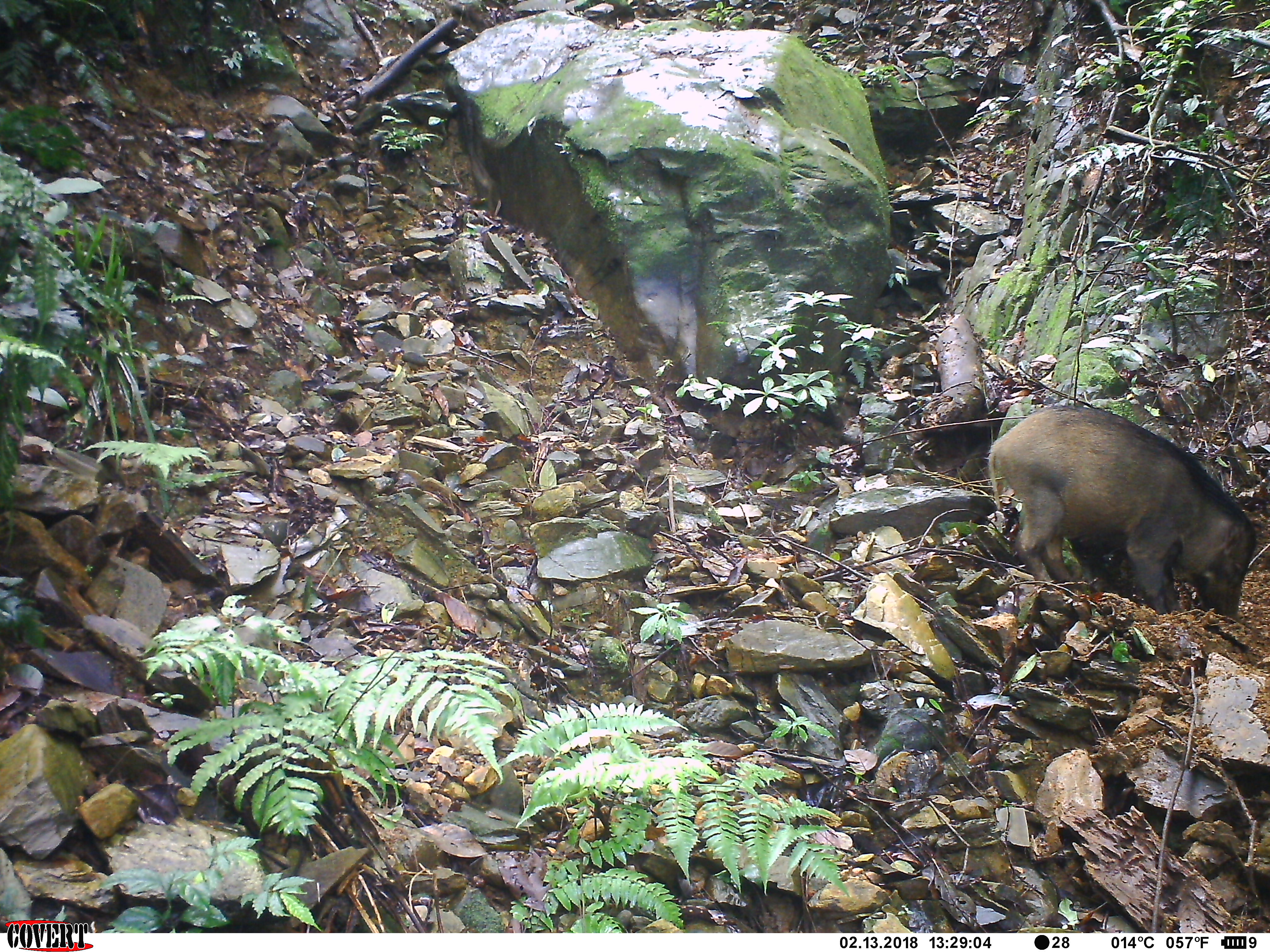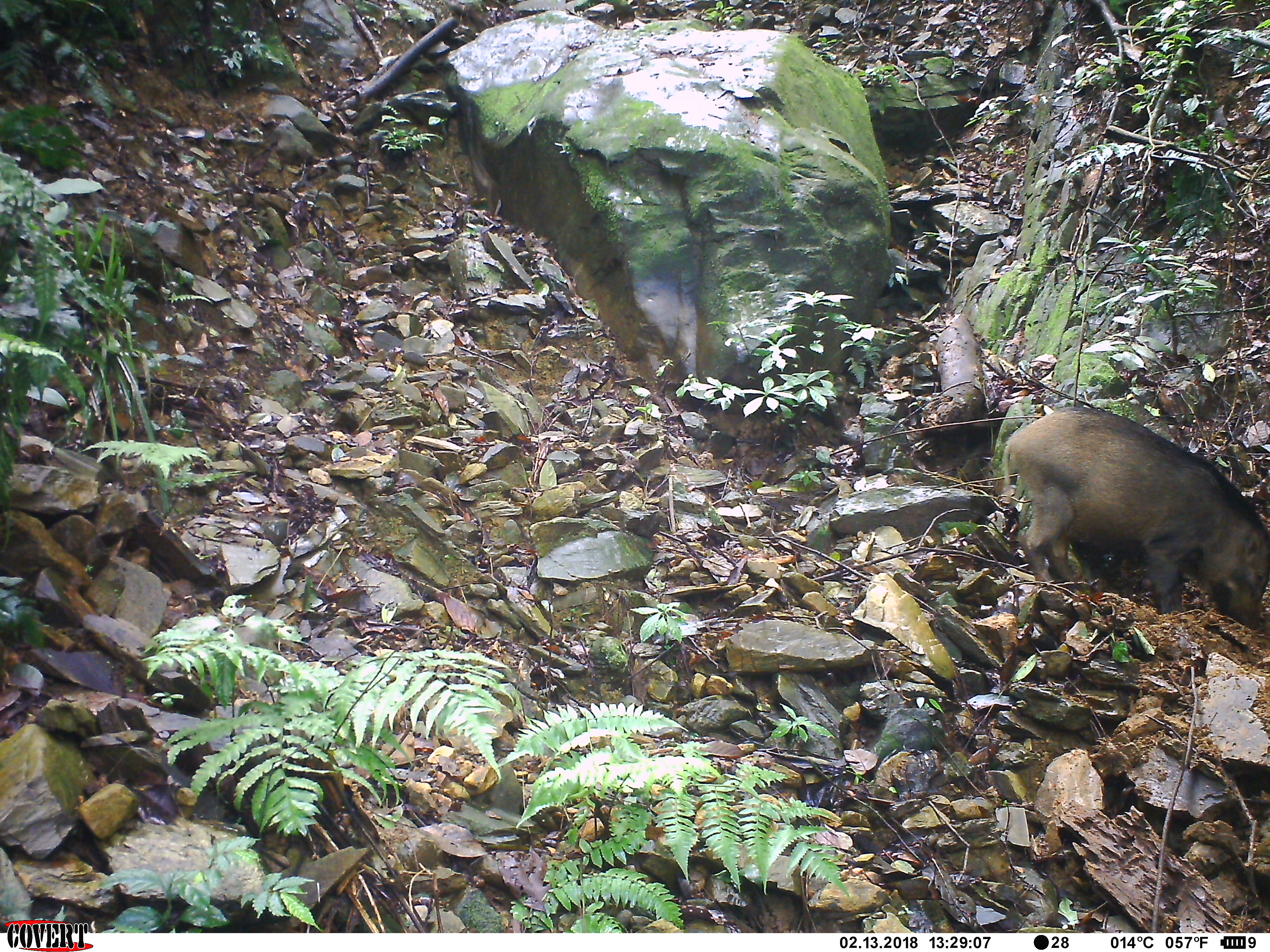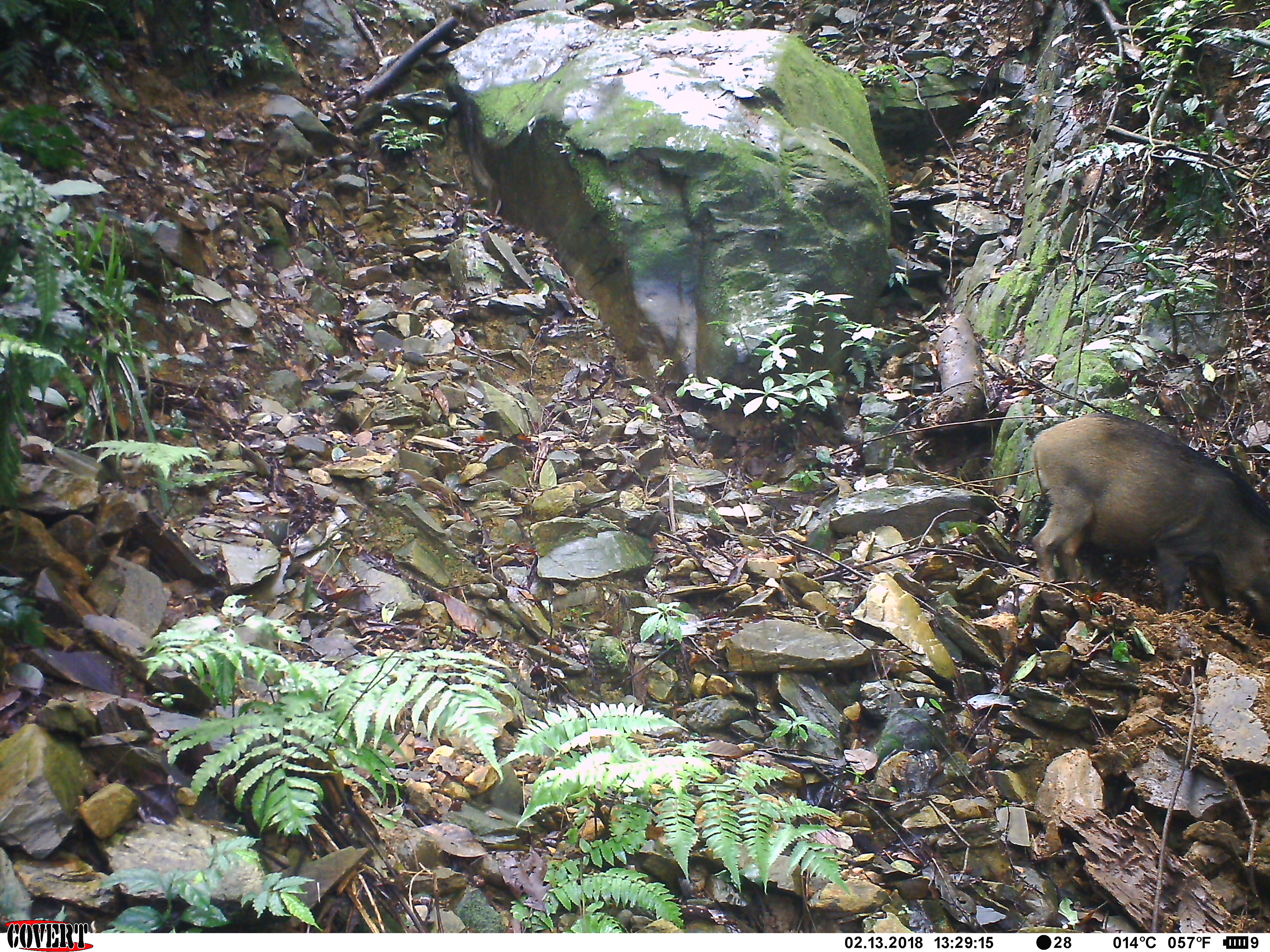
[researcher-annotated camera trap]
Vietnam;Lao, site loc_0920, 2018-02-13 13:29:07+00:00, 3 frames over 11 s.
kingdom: Animalia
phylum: Chordata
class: Mammalia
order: Artiodactyla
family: Suidae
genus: Sus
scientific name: Sus scrofa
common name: eurasian wild pig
Eurasian wild pig (Sus scrofa). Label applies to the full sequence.